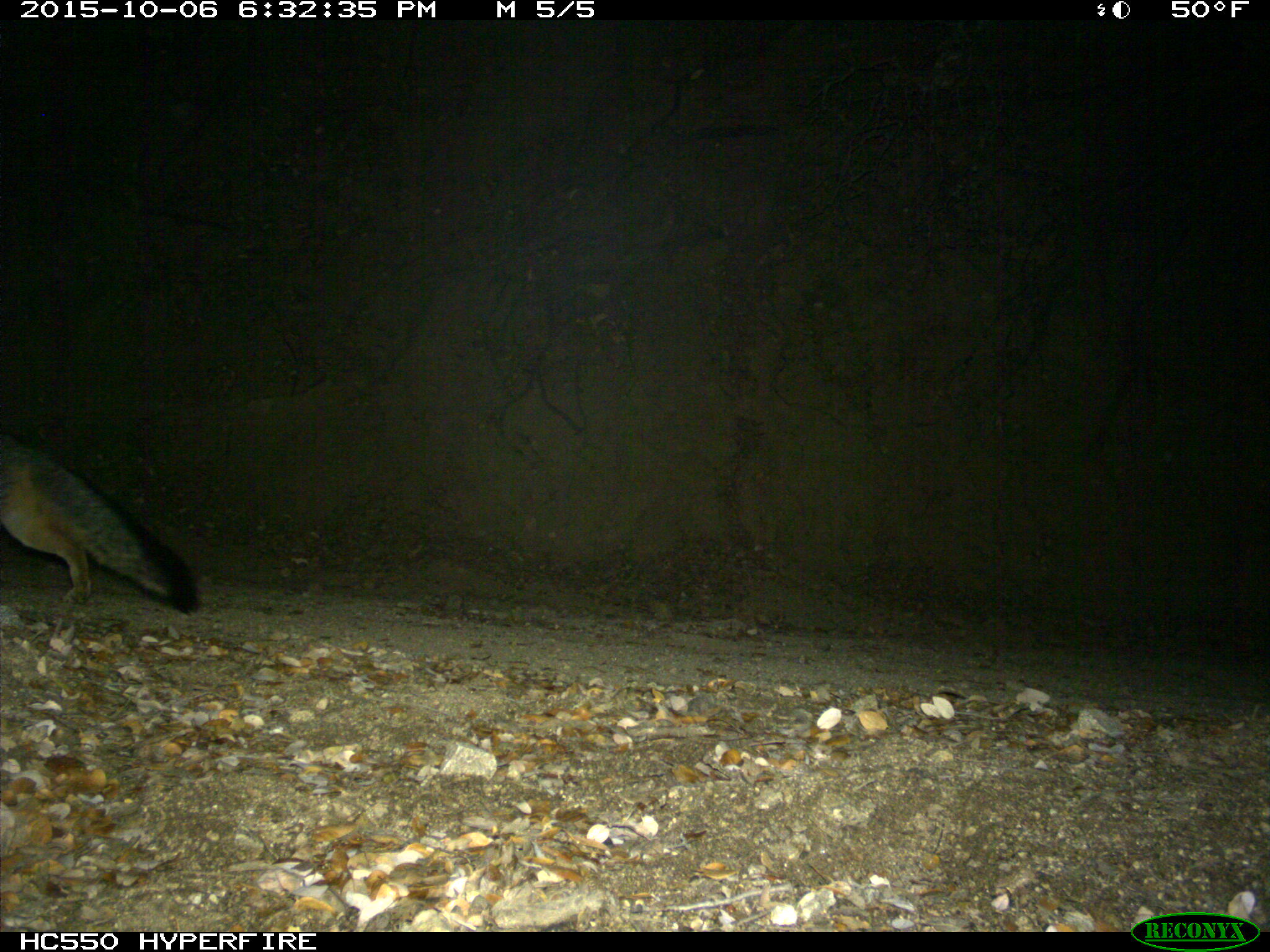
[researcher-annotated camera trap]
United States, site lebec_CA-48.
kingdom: Animalia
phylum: Chordata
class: Mammalia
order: Carnivora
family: Canidae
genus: Urocyon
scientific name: Urocyon cinereoargenteus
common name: gray fox